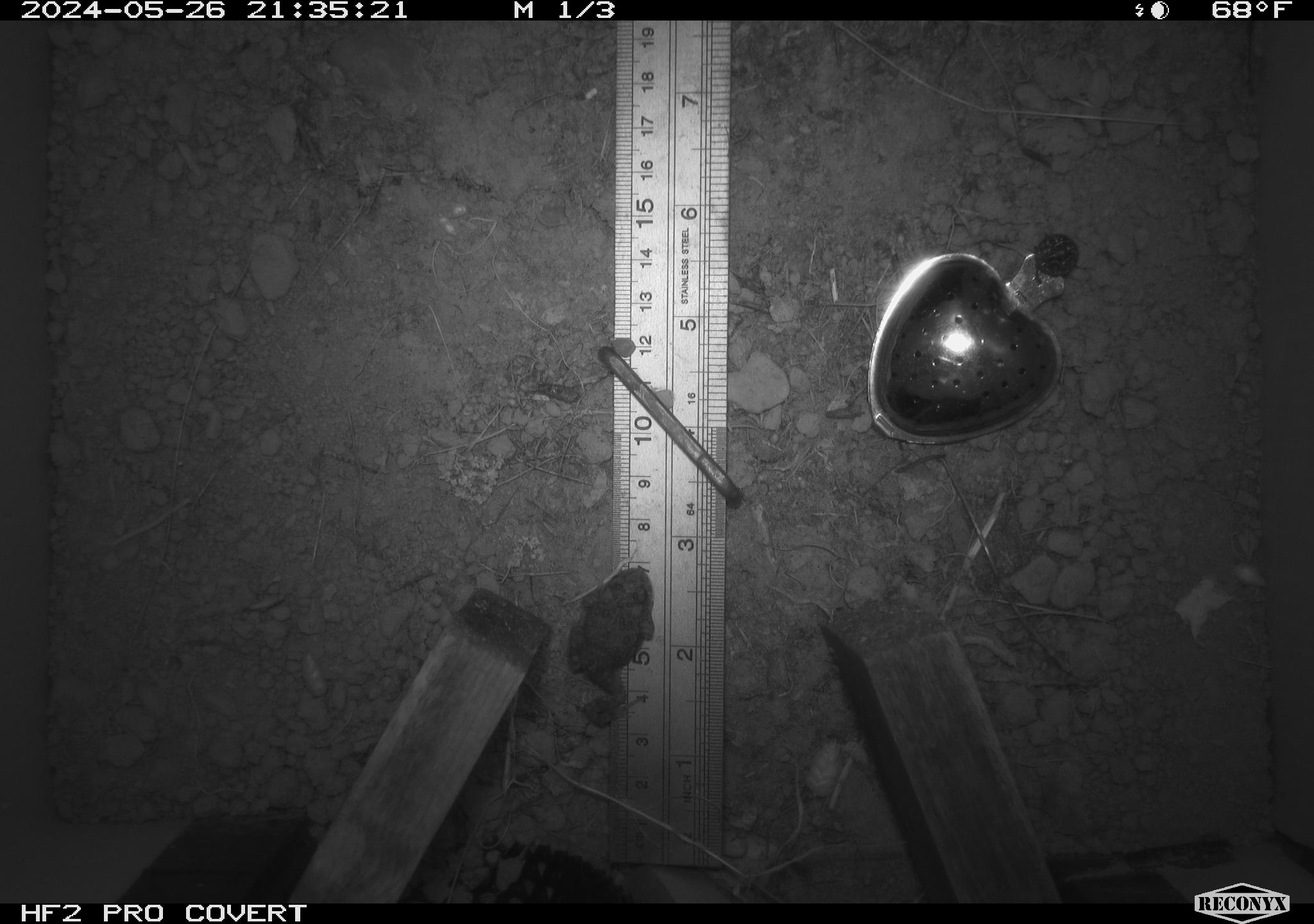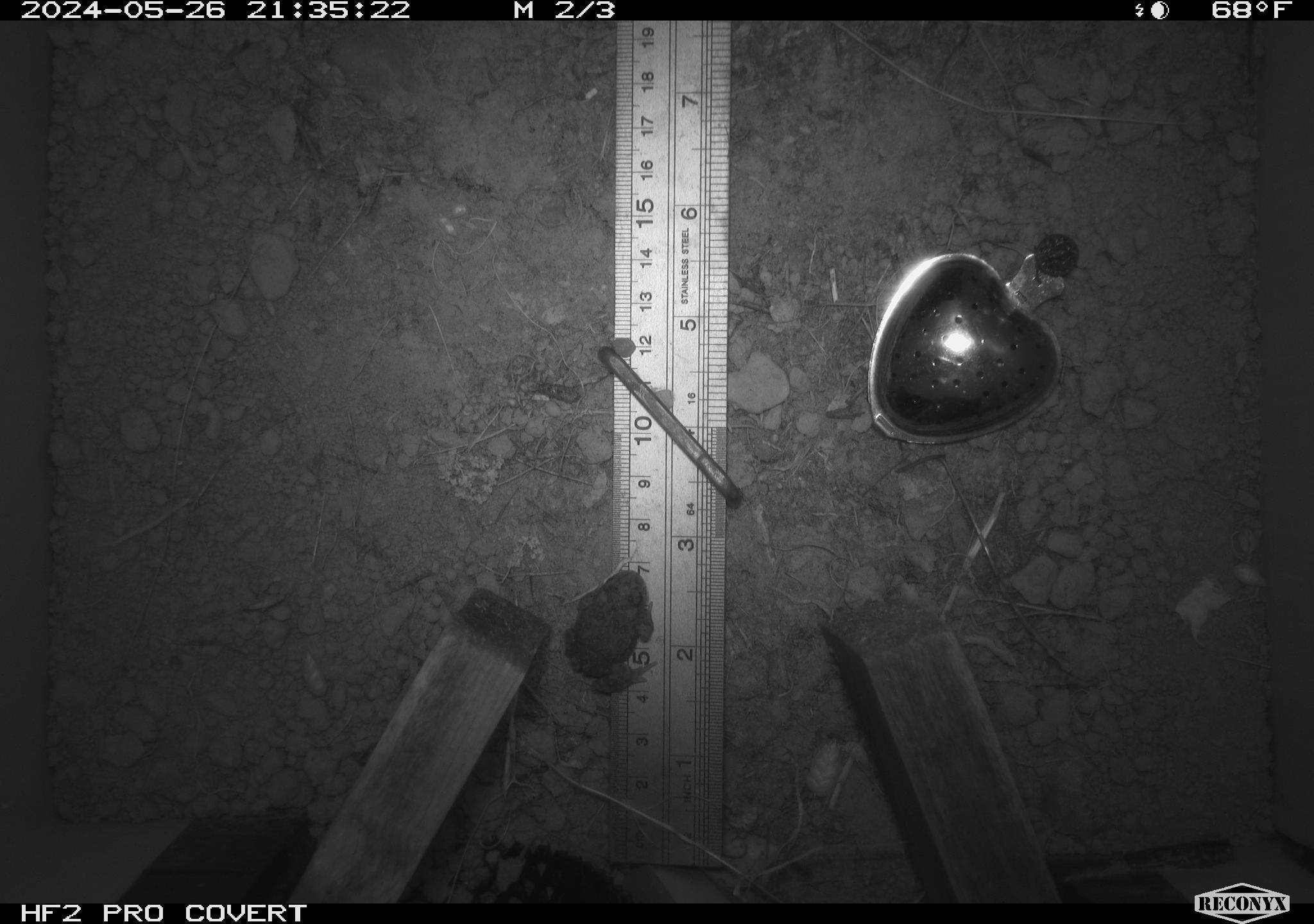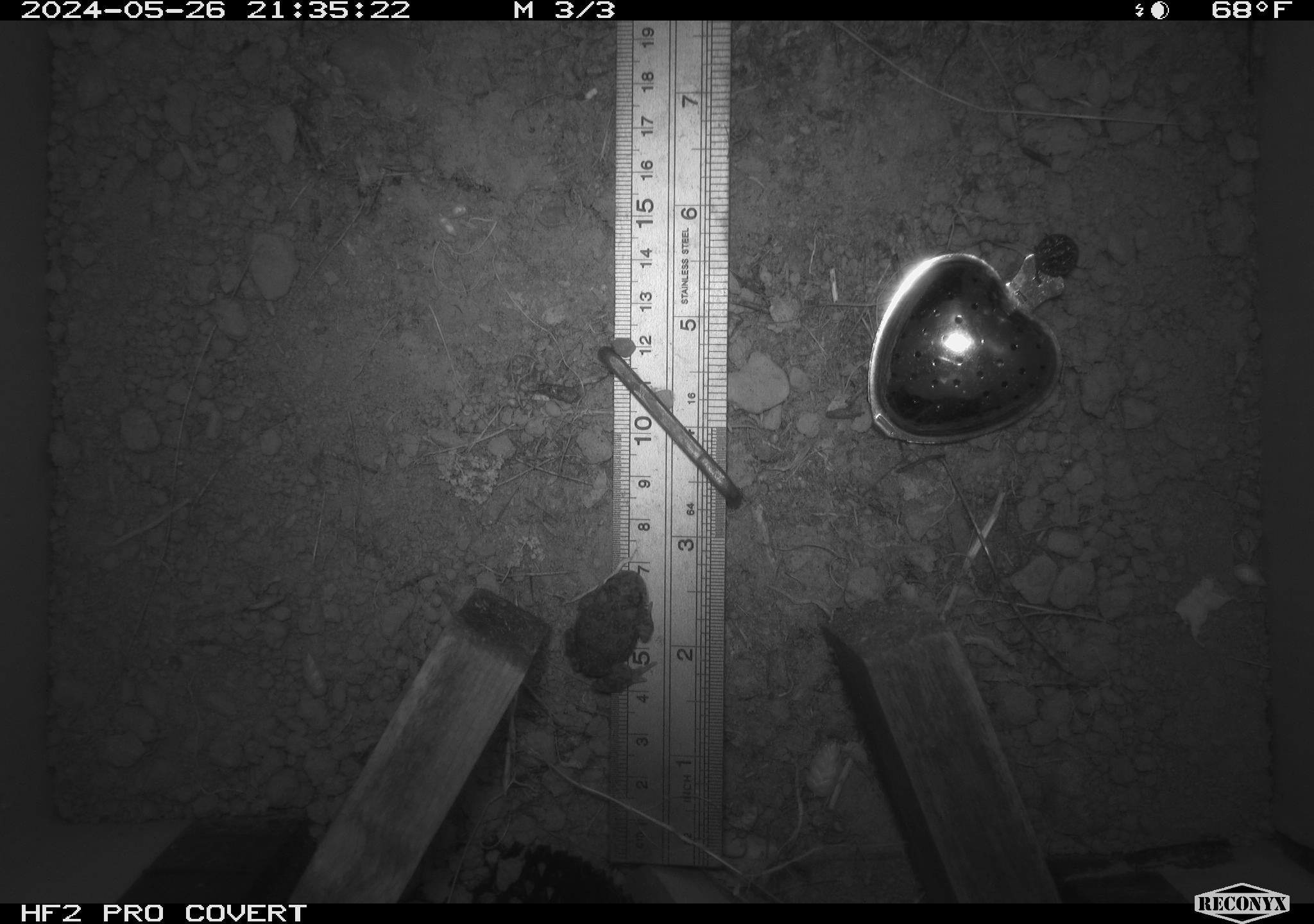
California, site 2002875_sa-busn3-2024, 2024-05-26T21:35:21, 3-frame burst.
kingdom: Animalia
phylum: Chordata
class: Amphibia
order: Anura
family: Bufonidae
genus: Anaxyrus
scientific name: Anaxyrus boreas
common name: western toad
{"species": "western toad (Anaxyrus boreas)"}